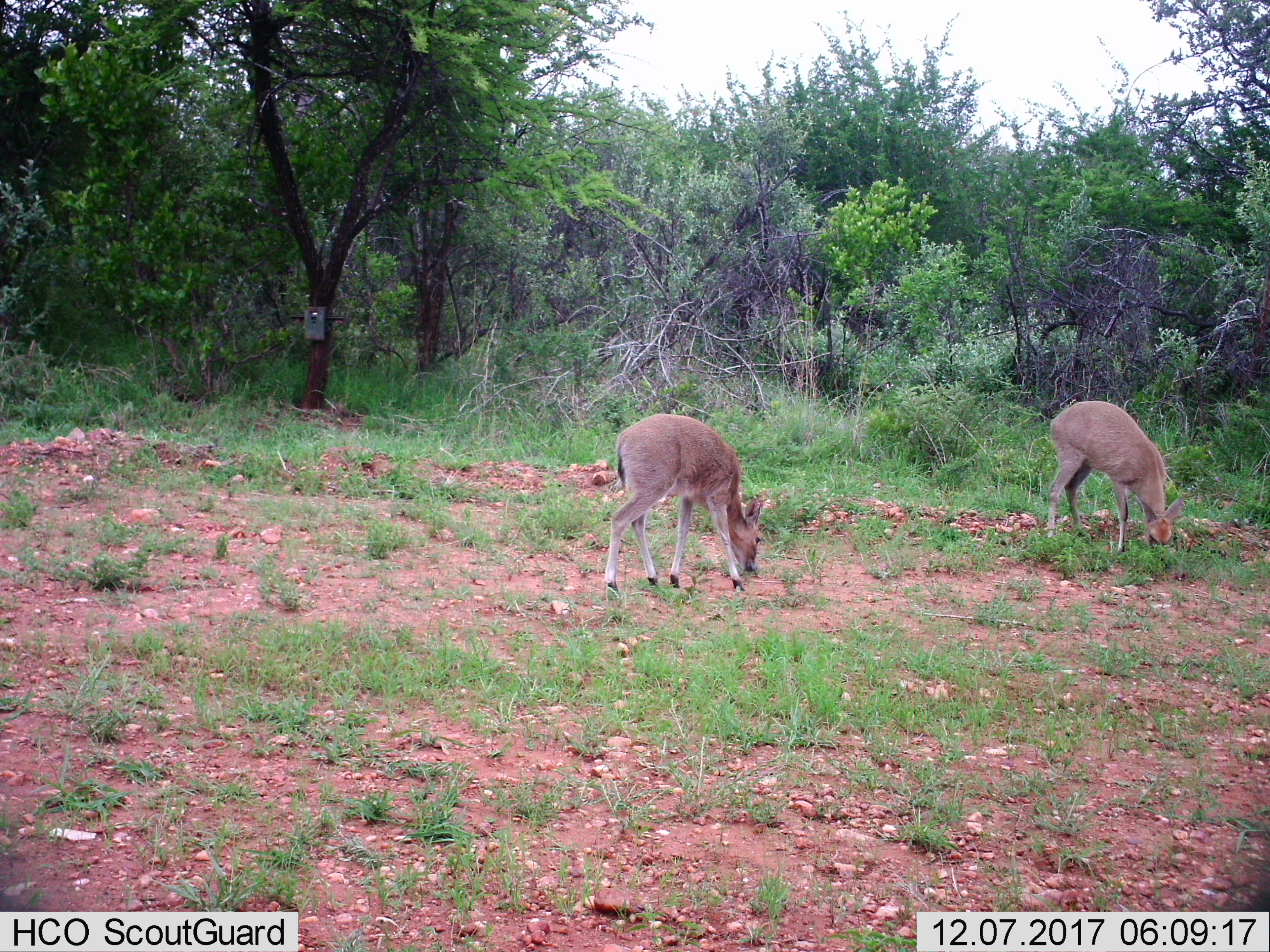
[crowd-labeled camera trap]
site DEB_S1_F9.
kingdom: Animalia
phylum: Chordata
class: Mammalia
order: Artiodactyla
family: Bovidae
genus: Sylvicapra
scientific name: Sylvicapra grimmia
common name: common duiker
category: duikercommongrey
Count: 2.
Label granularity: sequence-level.